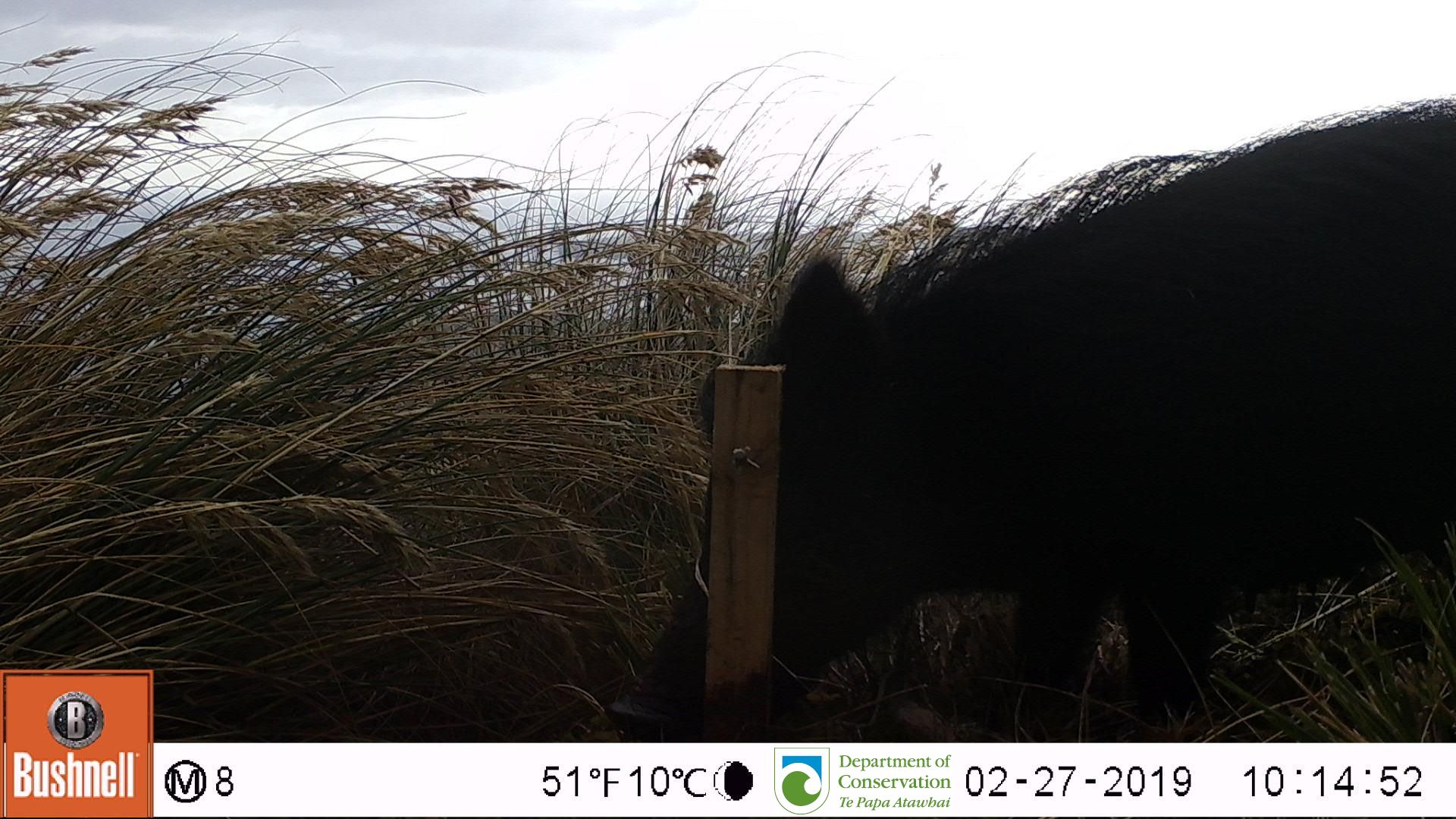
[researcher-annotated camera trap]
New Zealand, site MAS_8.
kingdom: Animalia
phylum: Chordata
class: Mammalia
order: Artiodactyla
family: Suidae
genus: Sus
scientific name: Sus scrofa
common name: pig